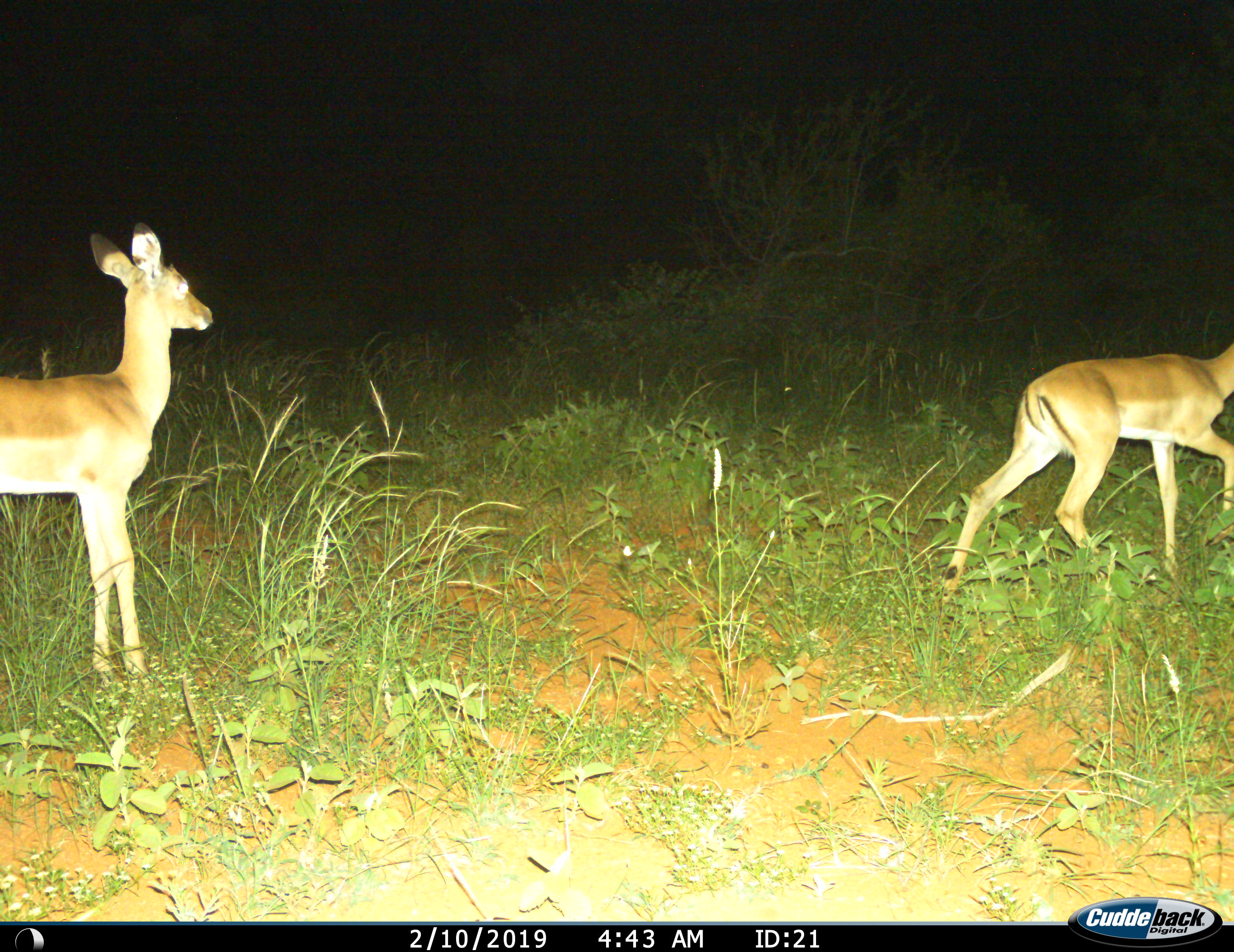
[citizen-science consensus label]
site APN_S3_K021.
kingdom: Animalia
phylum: Chordata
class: Mammalia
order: Artiodactyla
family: Bovidae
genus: Aepyceros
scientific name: Aepyceros melampus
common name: impala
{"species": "impala (Aepyceros melampus)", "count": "2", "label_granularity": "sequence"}